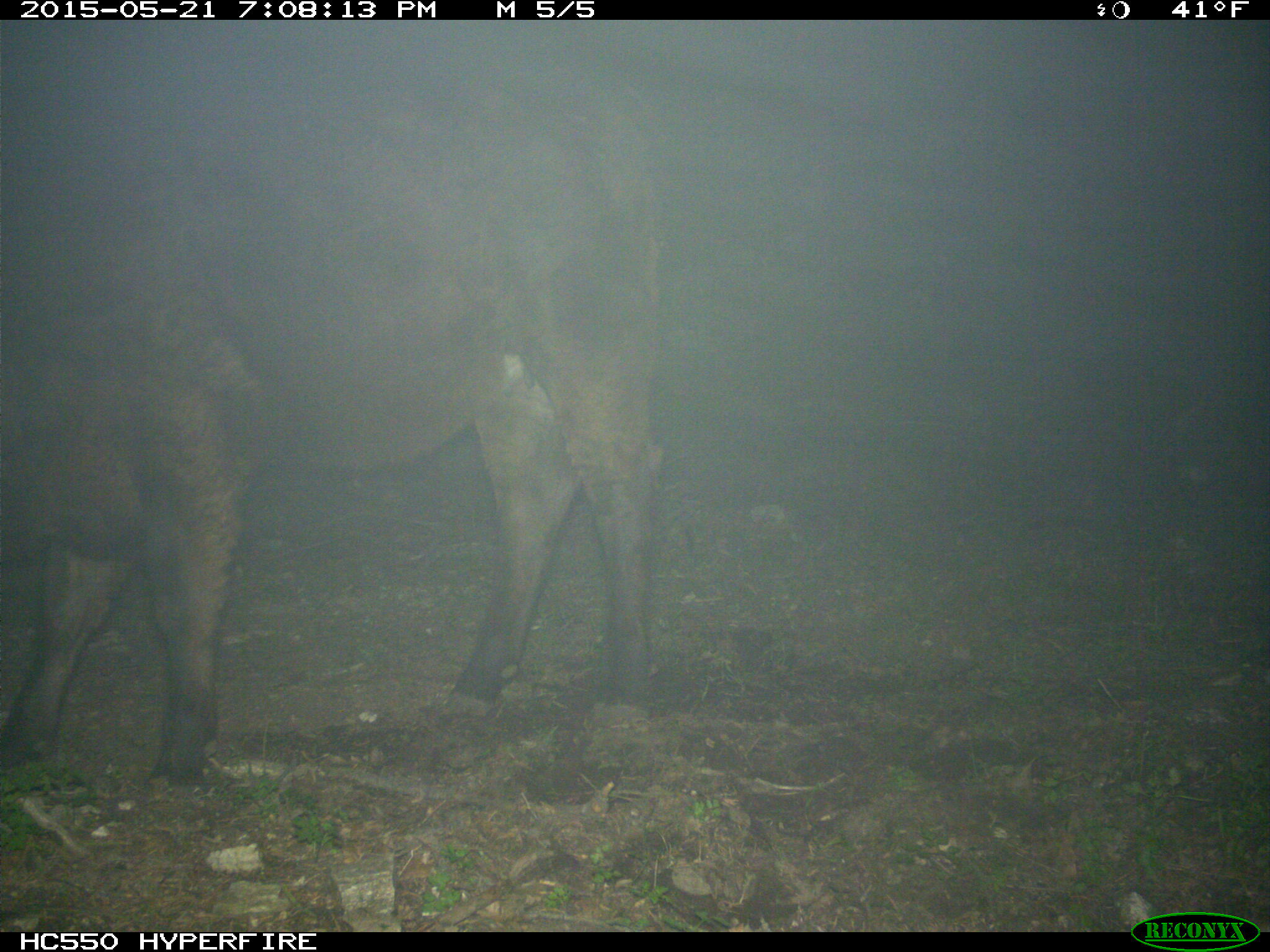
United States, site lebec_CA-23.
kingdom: Animalia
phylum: Chordata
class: Mammalia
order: Artiodactyla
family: Bovidae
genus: Bos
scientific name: Bos taurus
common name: domestic cow